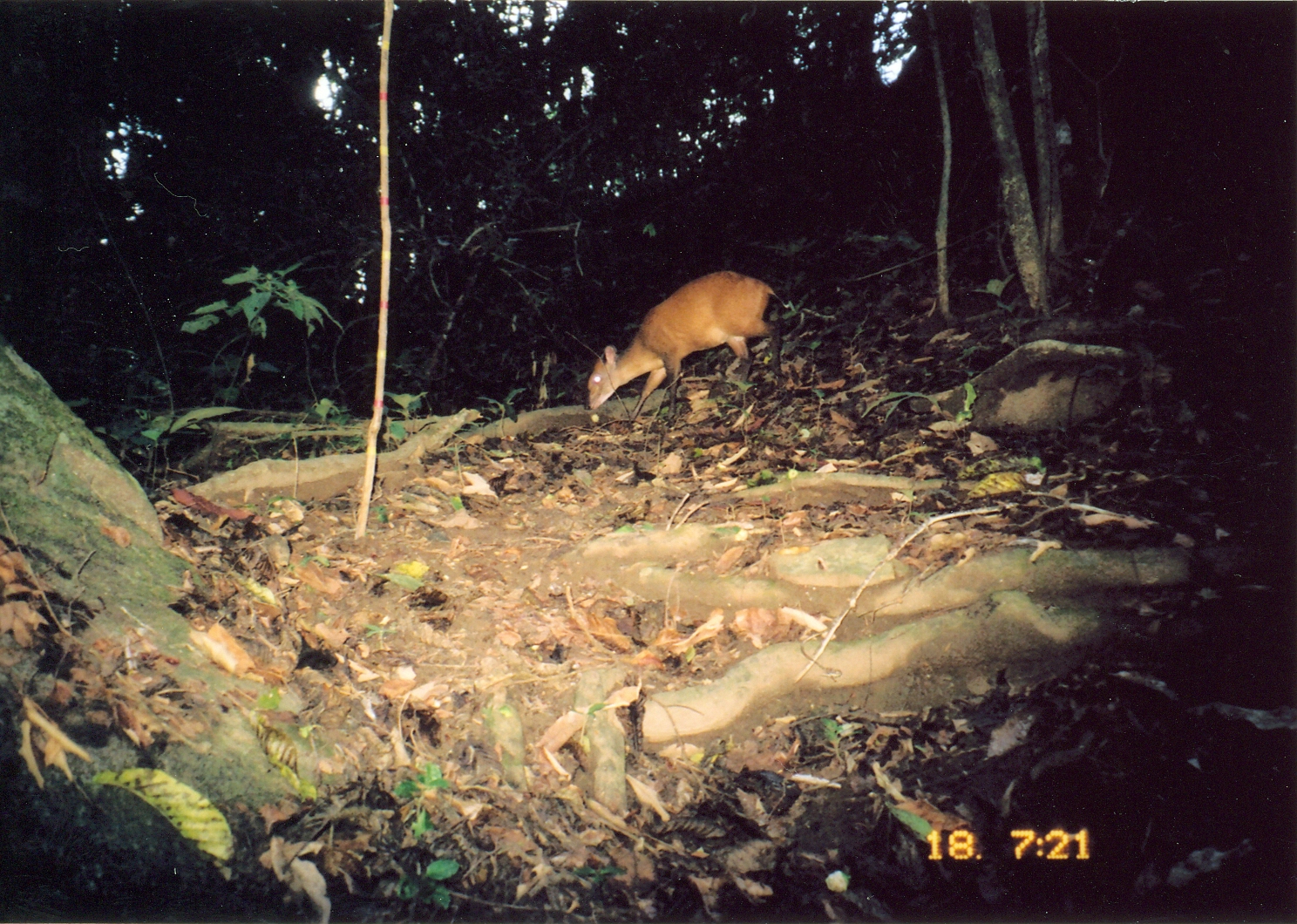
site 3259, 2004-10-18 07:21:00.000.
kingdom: Animalia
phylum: Chordata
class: Mammalia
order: Artiodactyla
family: Bovidae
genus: Cephalophus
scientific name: Cephalophus harveyi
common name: harvey's duiker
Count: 1.